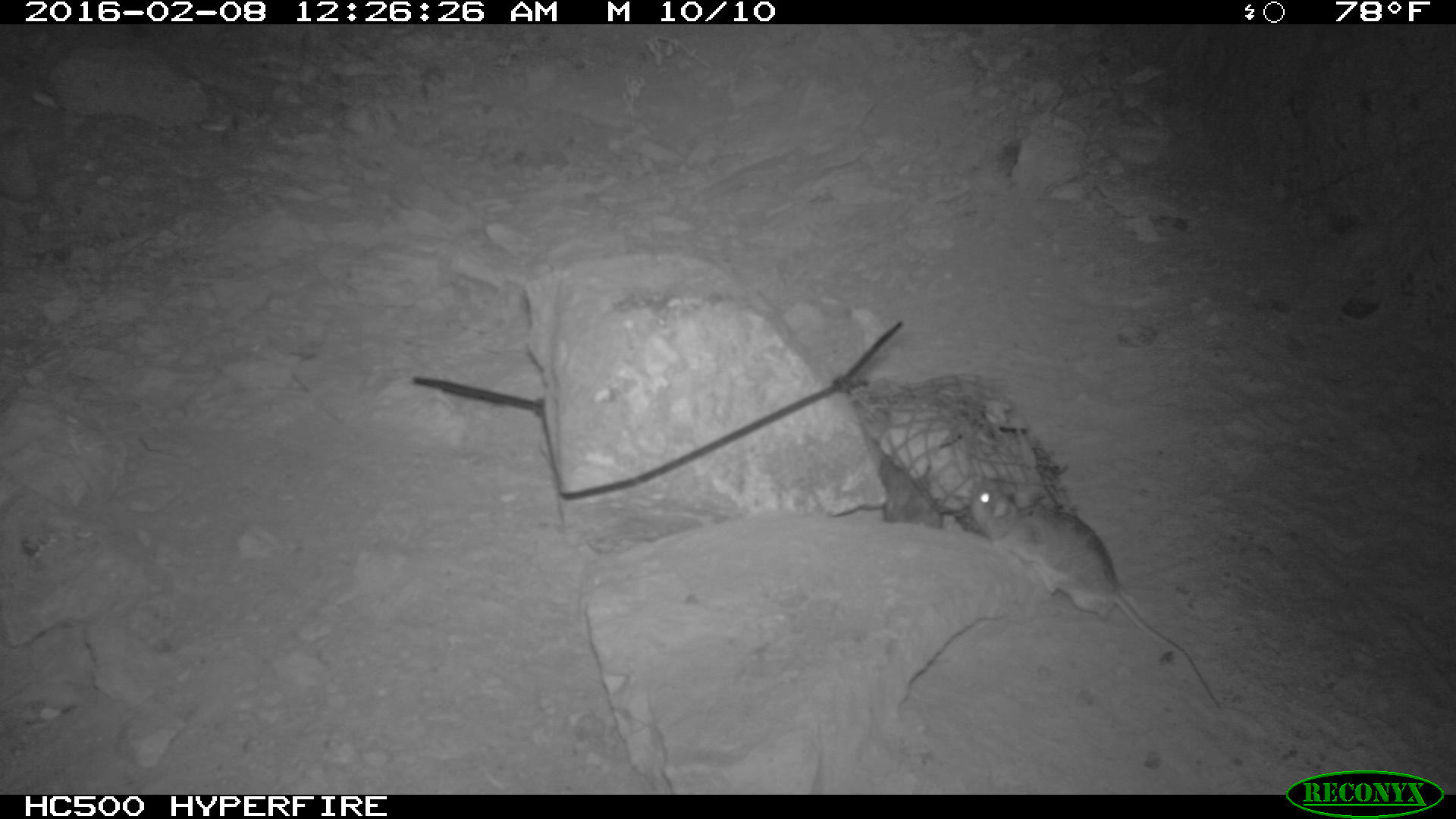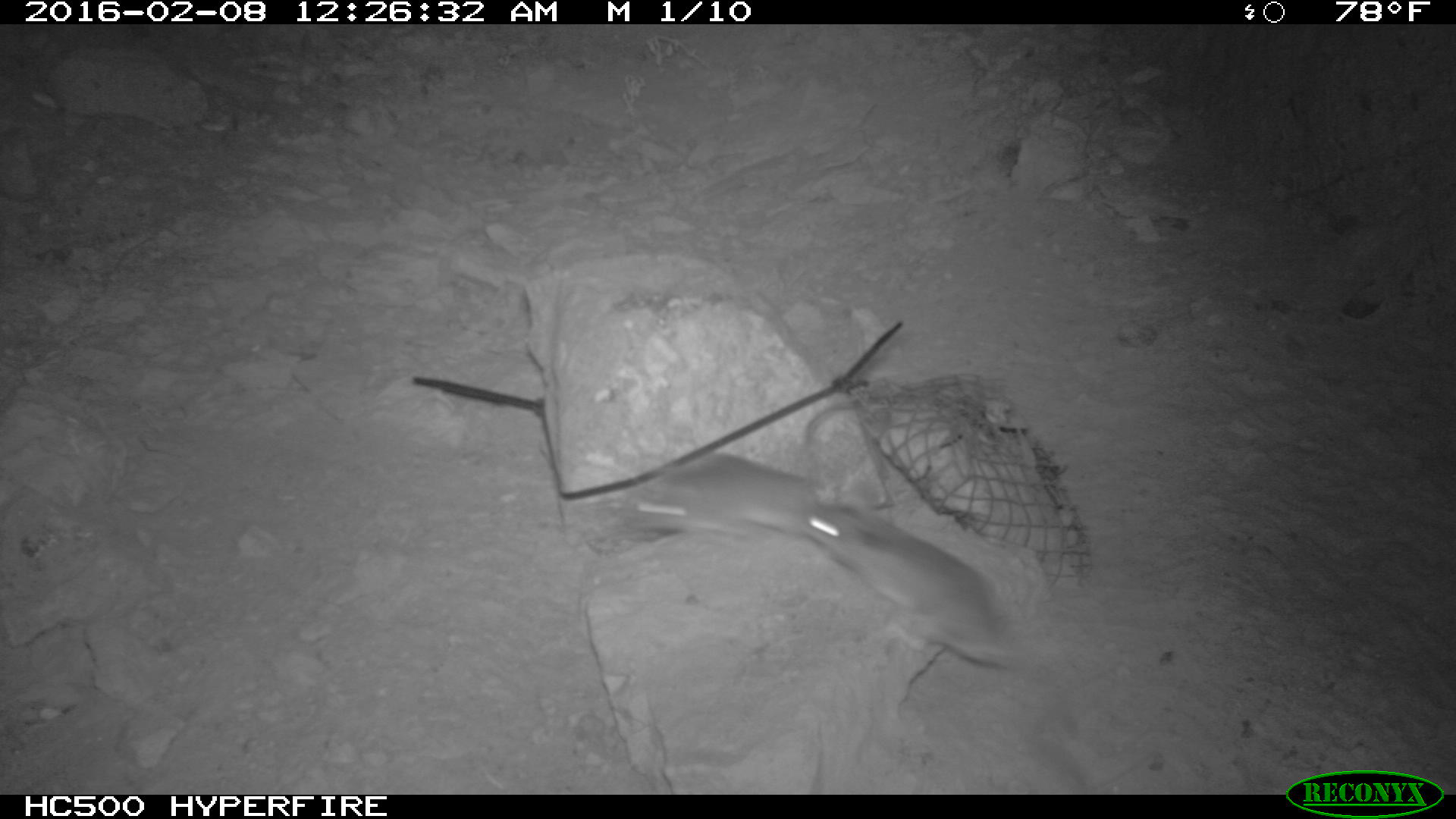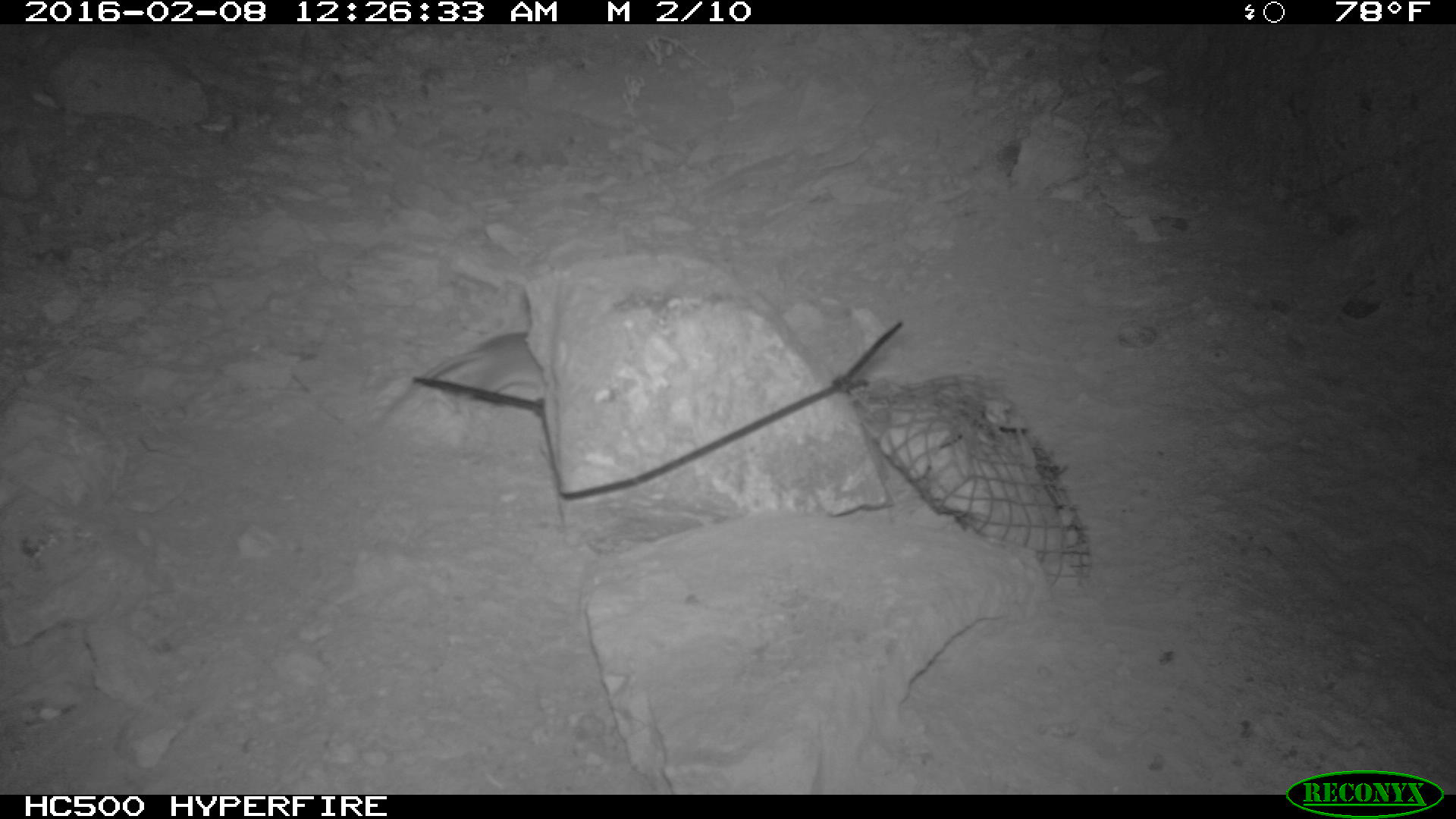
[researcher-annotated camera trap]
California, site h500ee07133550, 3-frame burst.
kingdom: Animalia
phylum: Chordata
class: Mammalia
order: Rodentia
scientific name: Rodentia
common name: rodent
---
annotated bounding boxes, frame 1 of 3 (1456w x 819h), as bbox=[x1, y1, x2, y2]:
rodent: bbox=[968, 480, 1217, 707]; bbox=[876, 450, 940, 528]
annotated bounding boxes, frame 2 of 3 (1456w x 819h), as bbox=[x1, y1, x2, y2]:
rodent: bbox=[802, 496, 1061, 686]; bbox=[607, 449, 834, 540]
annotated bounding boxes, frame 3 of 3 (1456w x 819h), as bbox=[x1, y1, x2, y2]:
rodent: bbox=[381, 331, 544, 419]